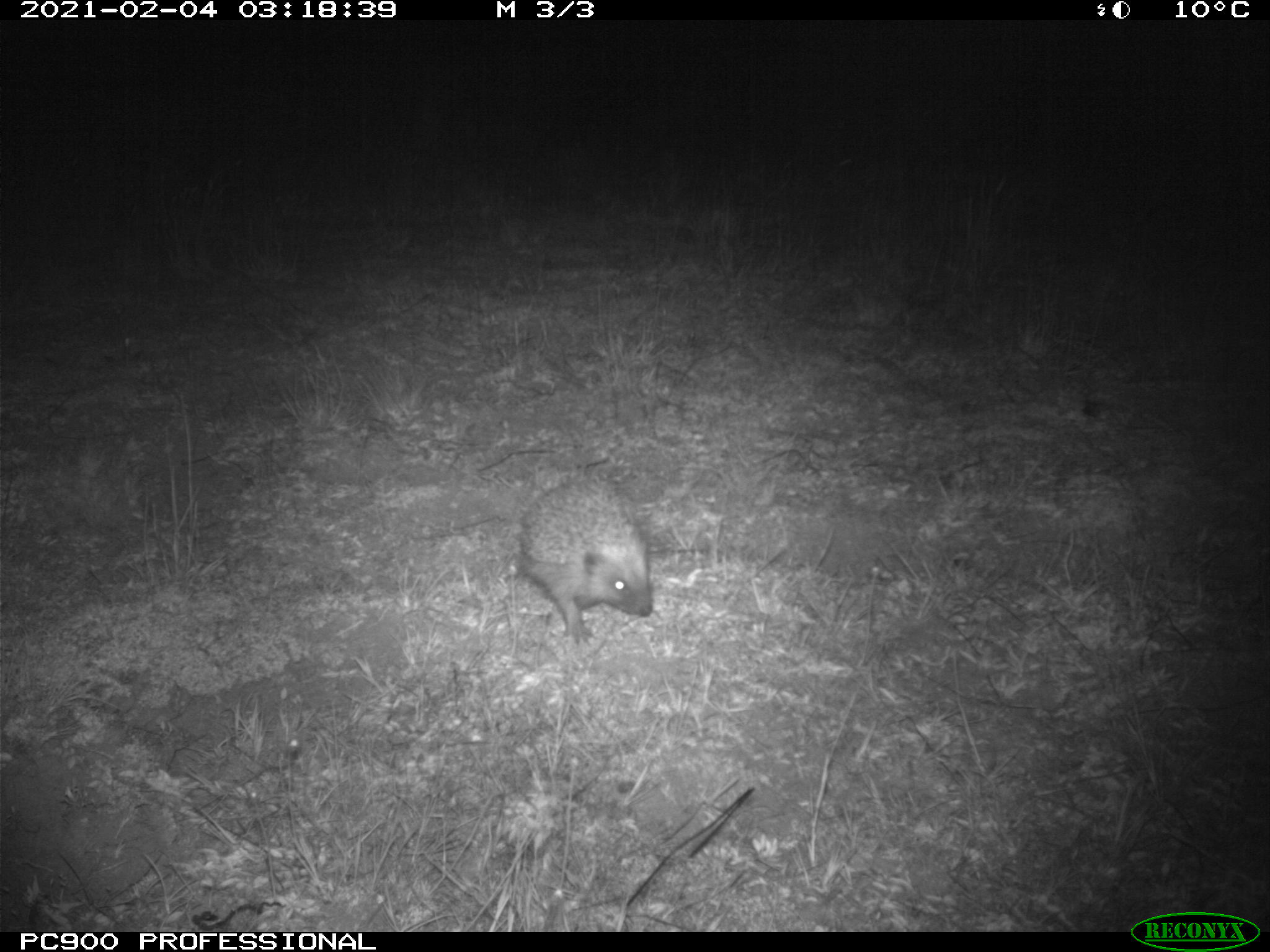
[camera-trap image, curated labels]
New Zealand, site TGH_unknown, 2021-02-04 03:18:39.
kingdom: Animalia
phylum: Chordata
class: Mammalia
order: Eulipotyphla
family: Erinaceidae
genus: Erinaceus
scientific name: Erinaceus europaeus europaeus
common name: european hedgehog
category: hedgehog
Hedgehog (european hedgehog) (Erinaceus europaeus europaeus).